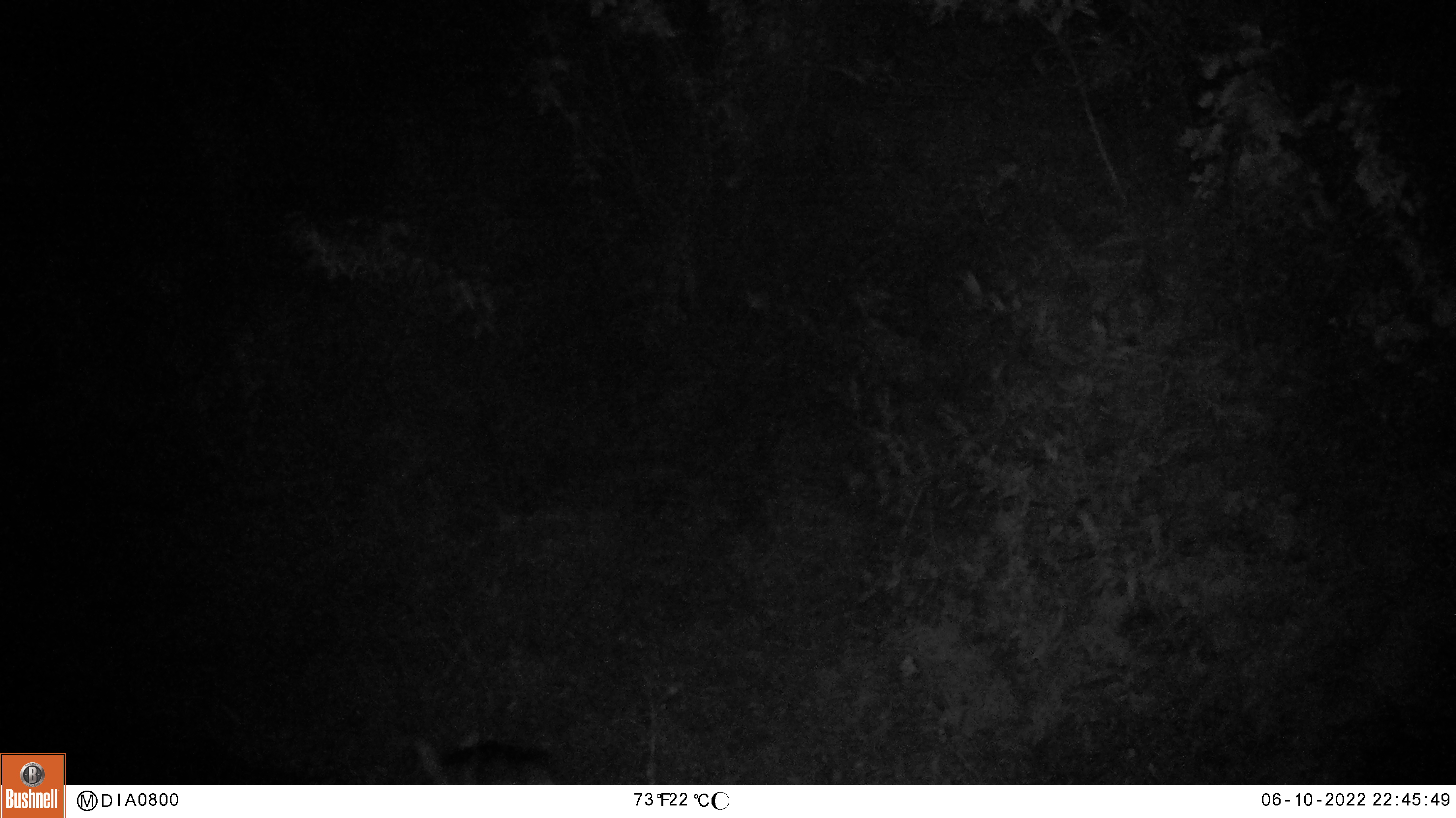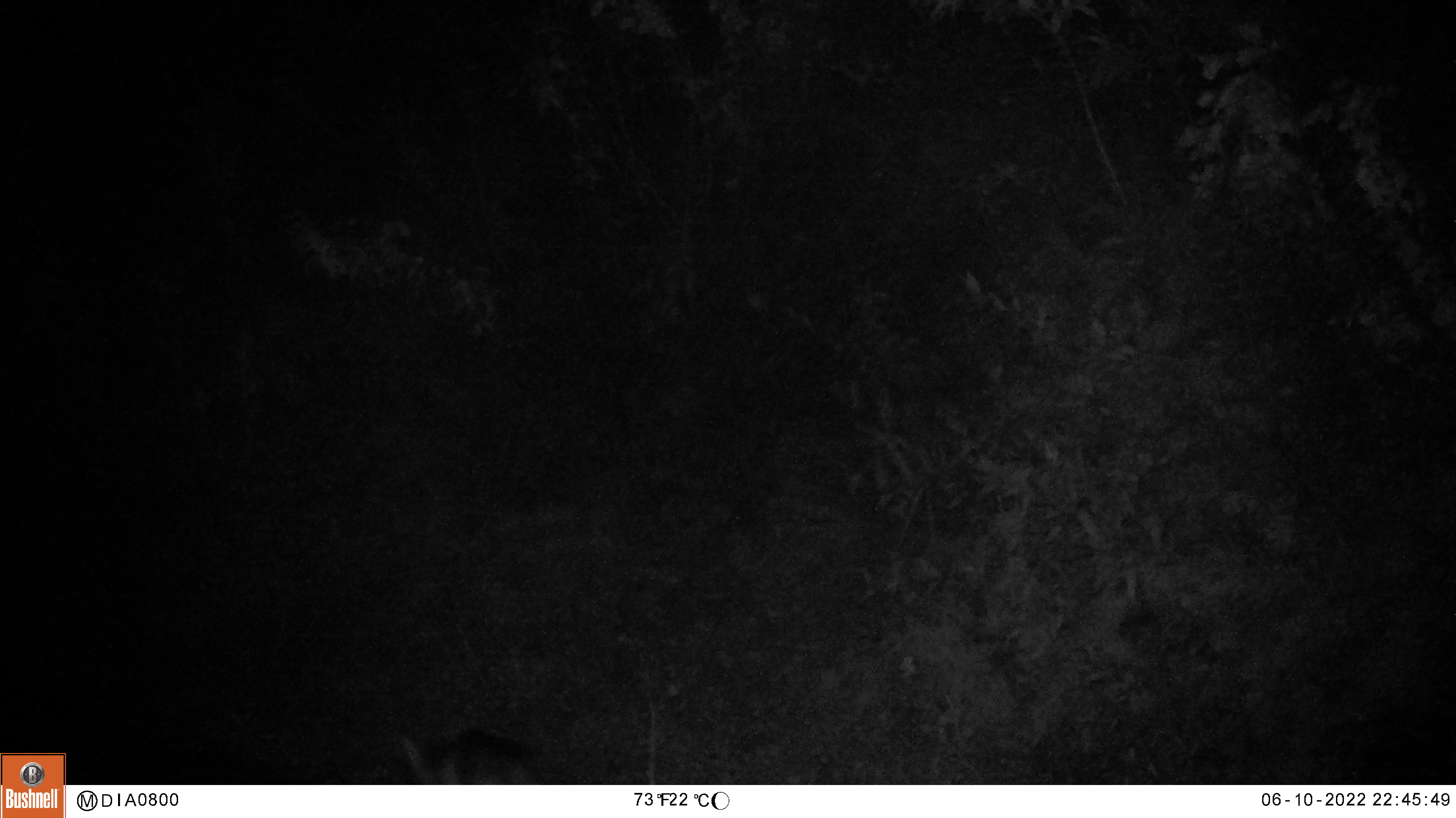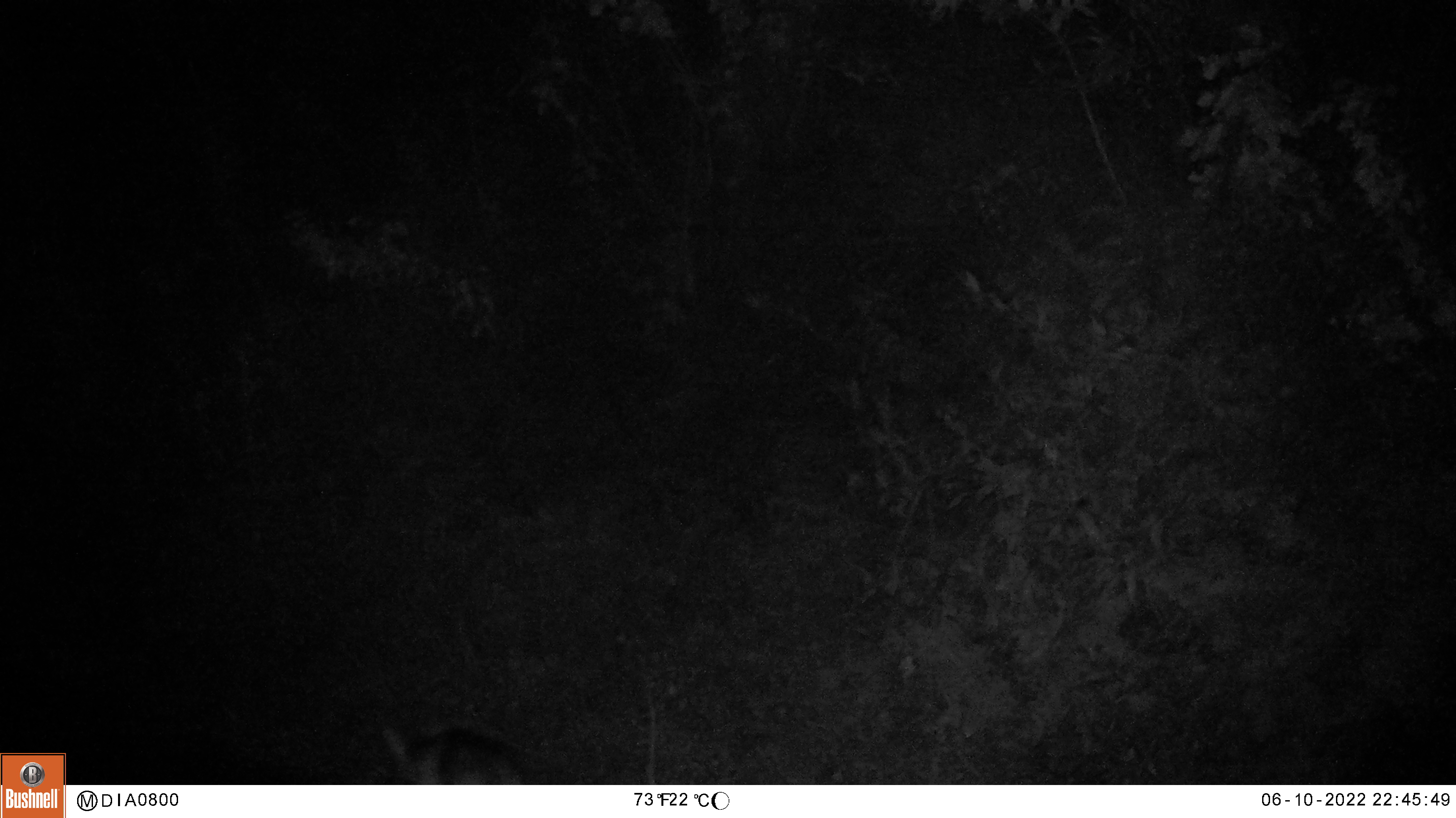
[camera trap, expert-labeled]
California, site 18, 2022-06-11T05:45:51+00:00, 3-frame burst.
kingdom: Animalia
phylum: Chordata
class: Mammalia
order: Carnivora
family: Canidae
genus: Canis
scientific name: Canis latrans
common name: coyote